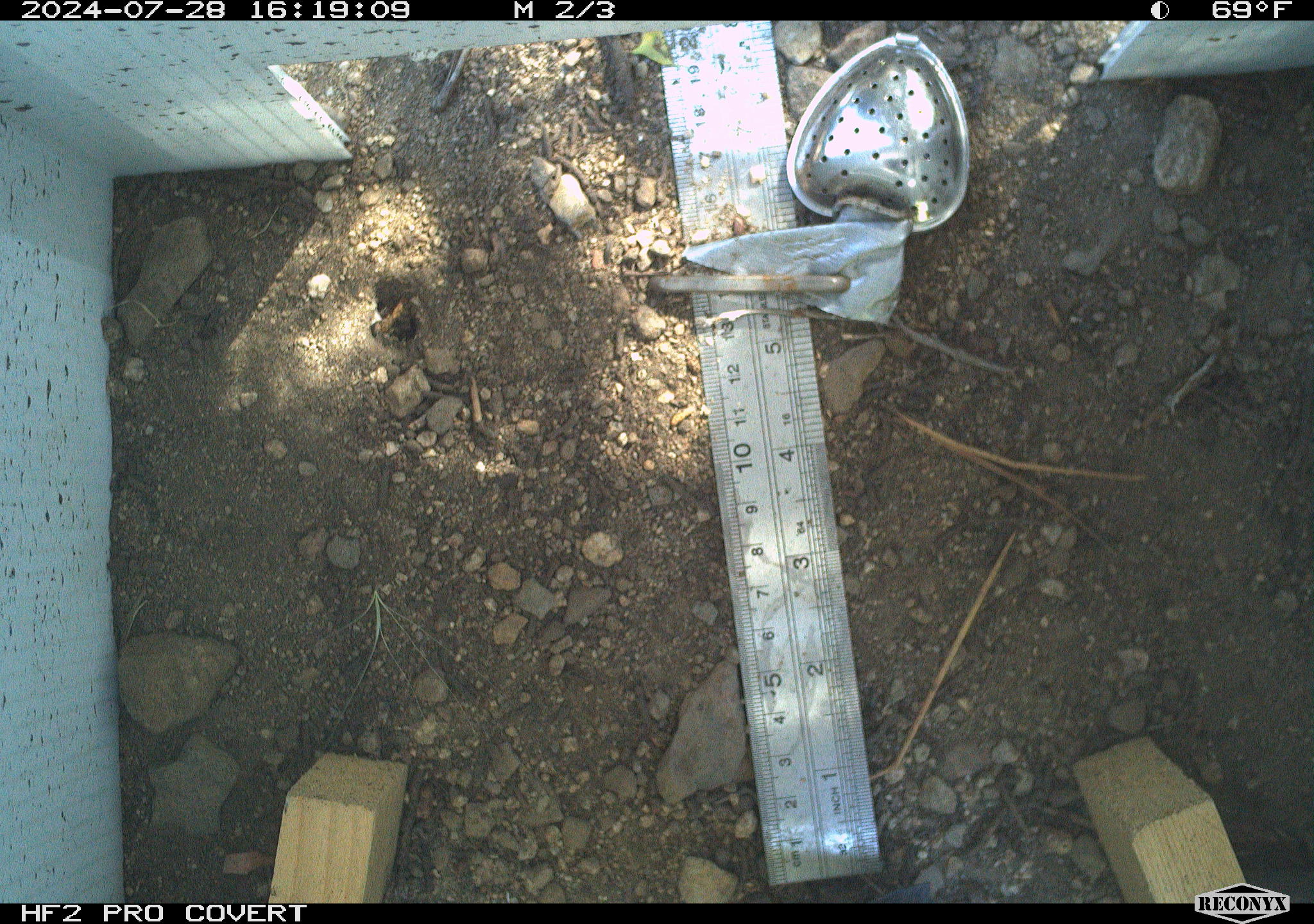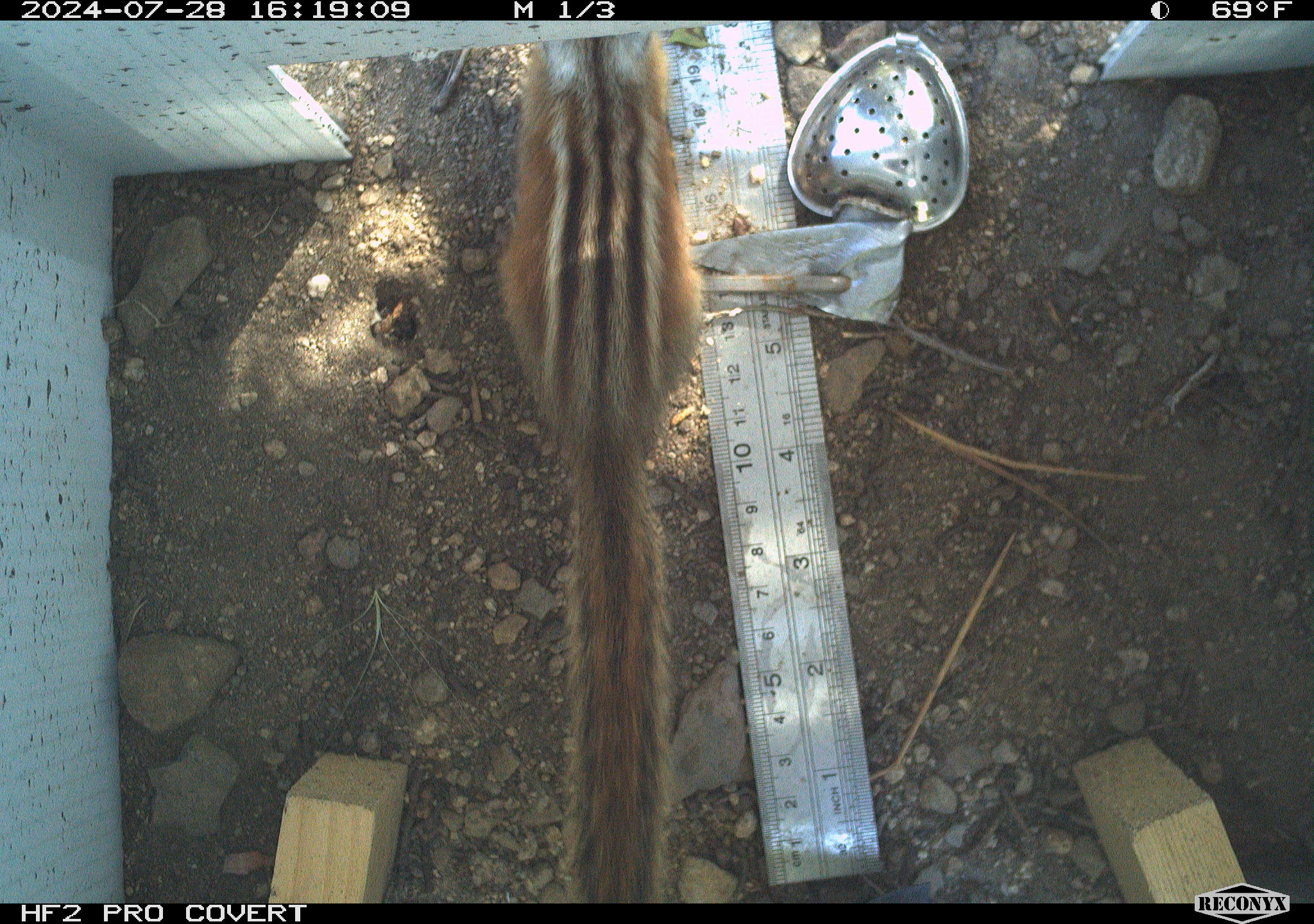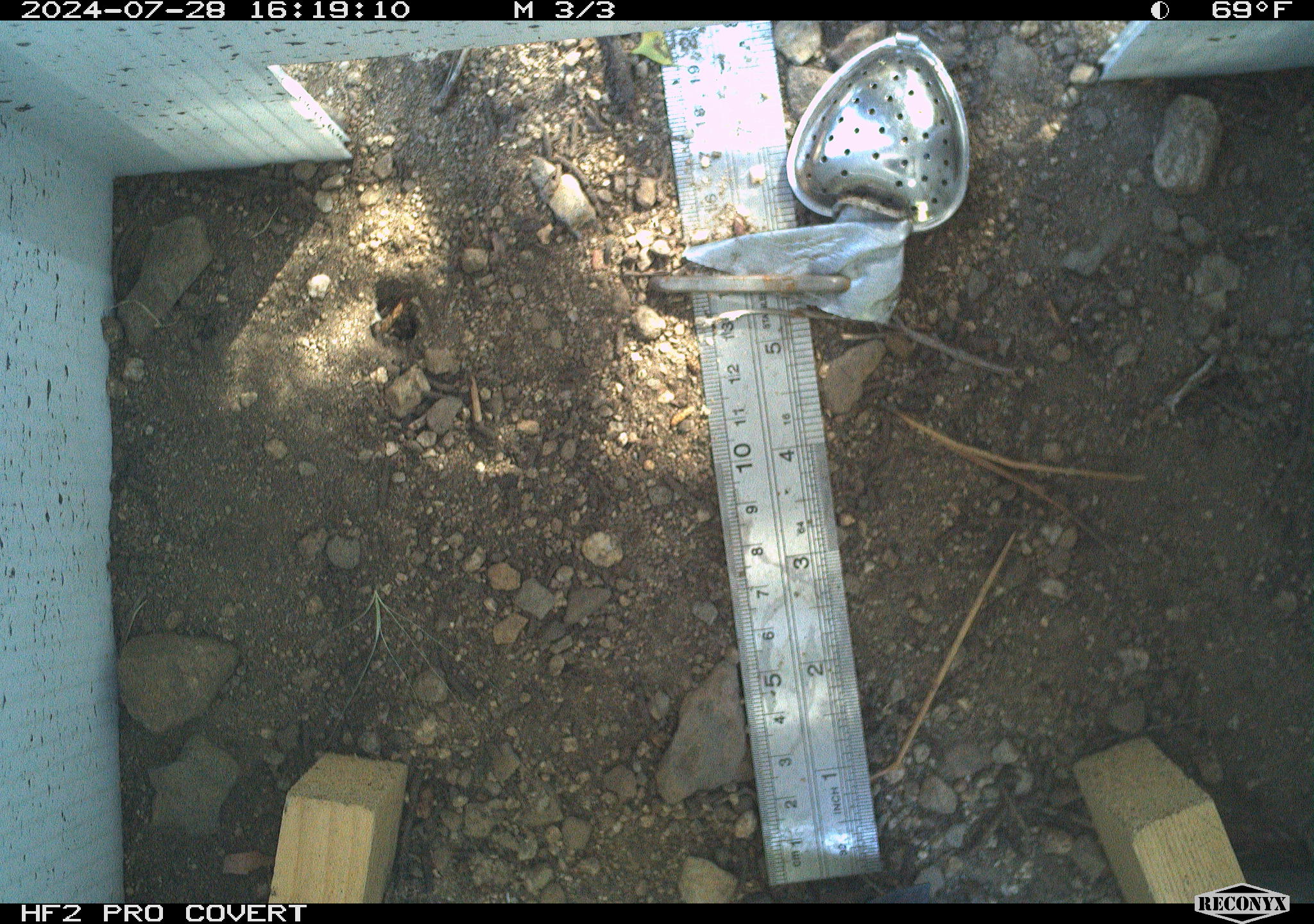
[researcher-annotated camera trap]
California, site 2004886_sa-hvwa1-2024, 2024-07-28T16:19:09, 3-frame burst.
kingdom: Animalia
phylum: Chordata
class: Mammalia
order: Rodentia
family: Sciuridae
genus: Neotamias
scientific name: Neotamias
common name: western chipmunks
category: neotamias species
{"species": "neotamias species (western chipmunks) (Neotamias)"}